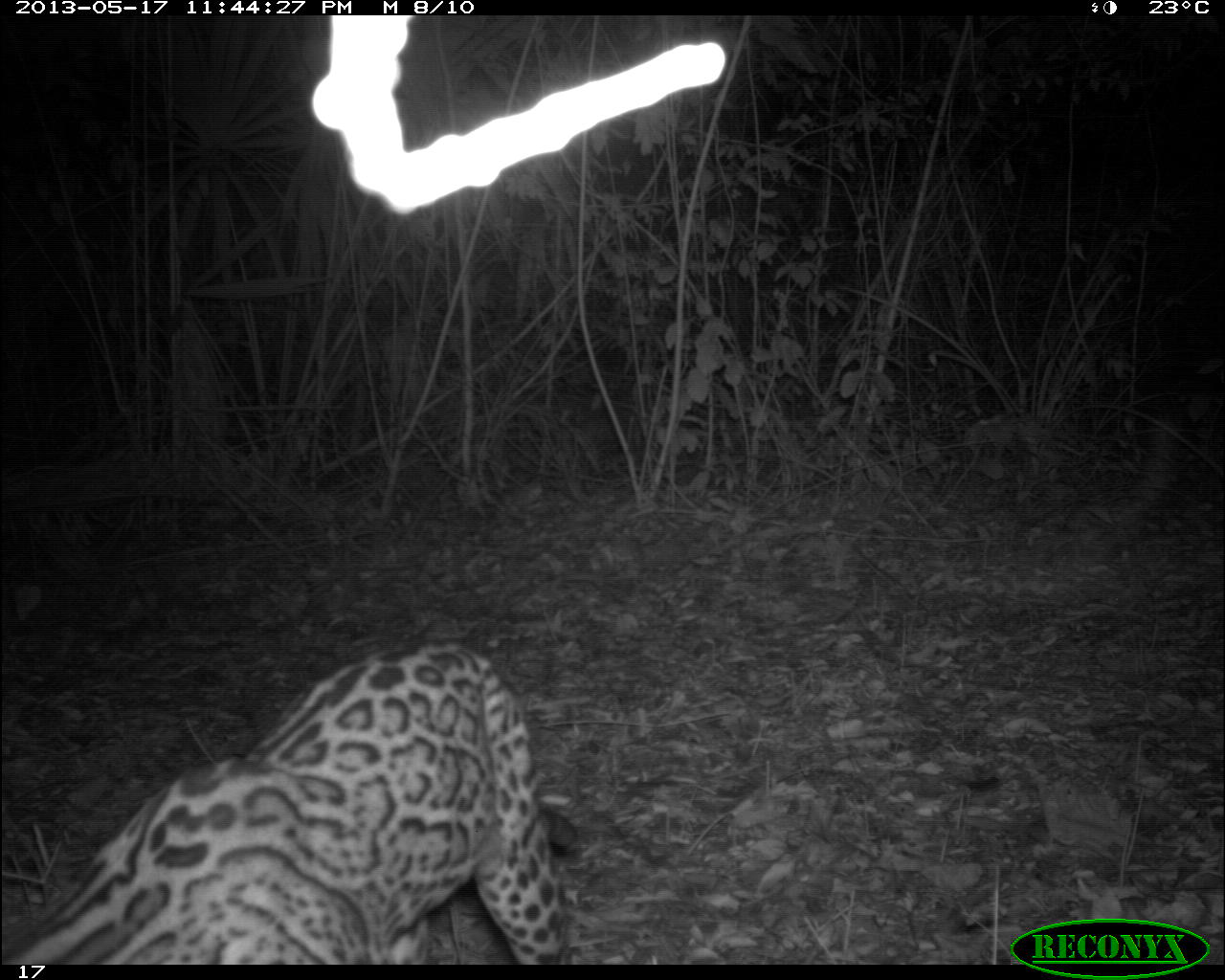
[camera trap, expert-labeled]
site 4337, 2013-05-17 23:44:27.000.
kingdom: Animalia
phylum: Chordata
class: Mammalia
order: Carnivora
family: Felidae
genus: Leopardus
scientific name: Leopardus pardalis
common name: ocelot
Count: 1.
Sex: female.